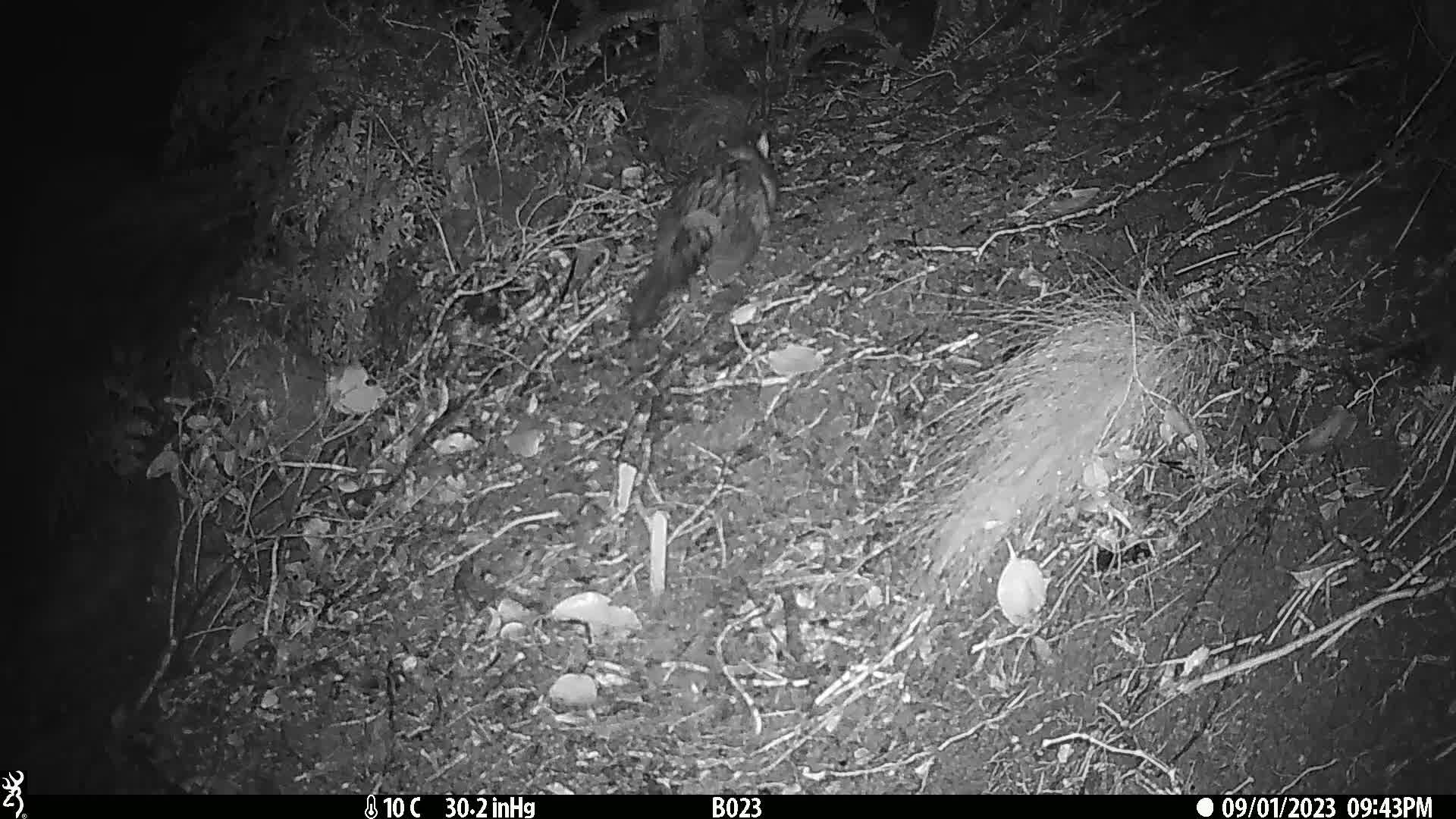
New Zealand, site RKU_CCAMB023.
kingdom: Animalia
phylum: Chordata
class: Mammalia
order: Diprotodontia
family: Phalangeridae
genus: Trichosurus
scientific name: Trichosurus vulpecula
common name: common brushtail possum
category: possum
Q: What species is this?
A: Possum (common brushtail possum) (Trichosurus vulpecula).